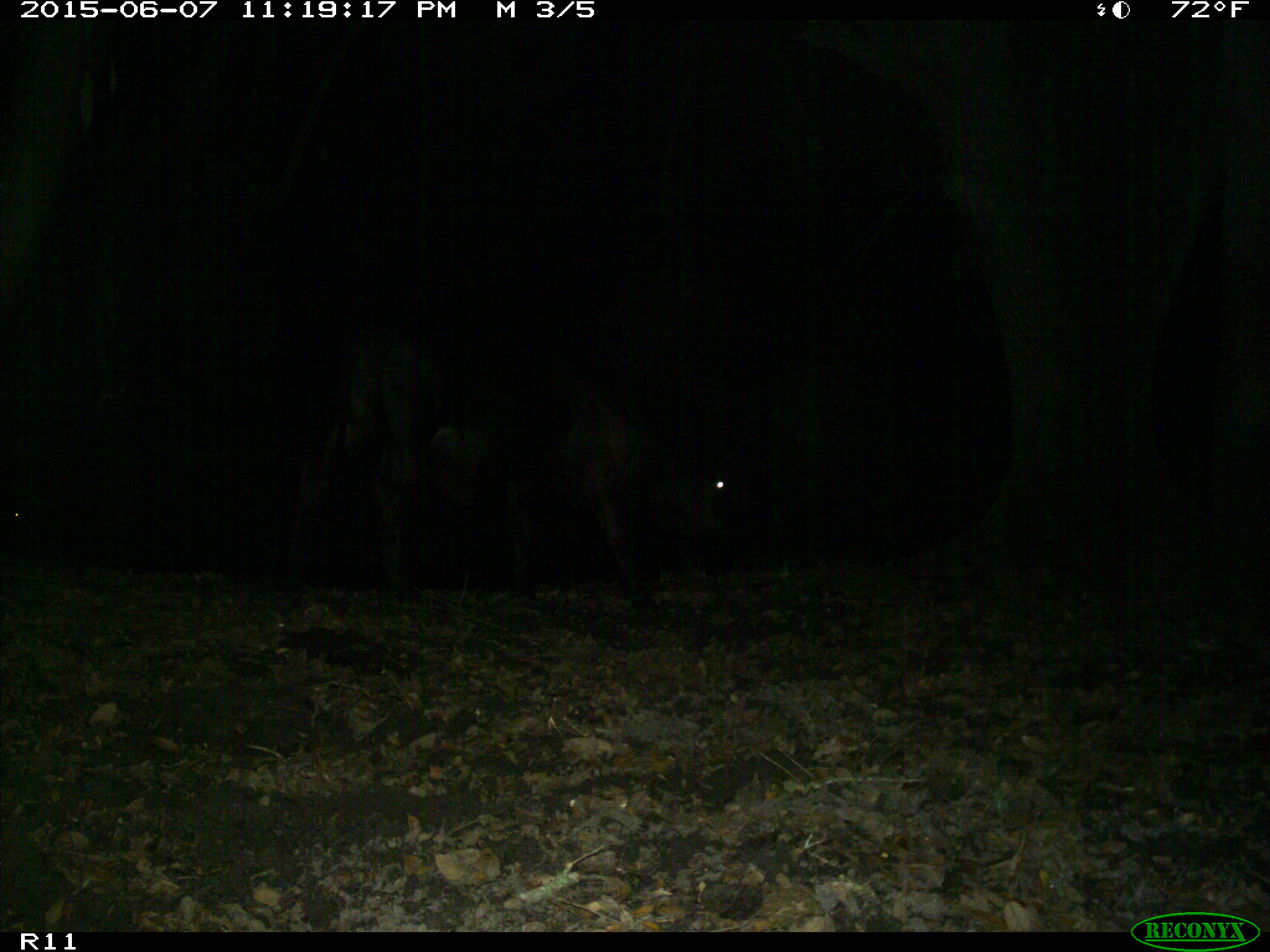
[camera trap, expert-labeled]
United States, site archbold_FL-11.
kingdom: Animalia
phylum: Chordata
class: Mammalia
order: Artiodactyla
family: Bovidae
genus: Bos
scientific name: Bos taurus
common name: domestic cow